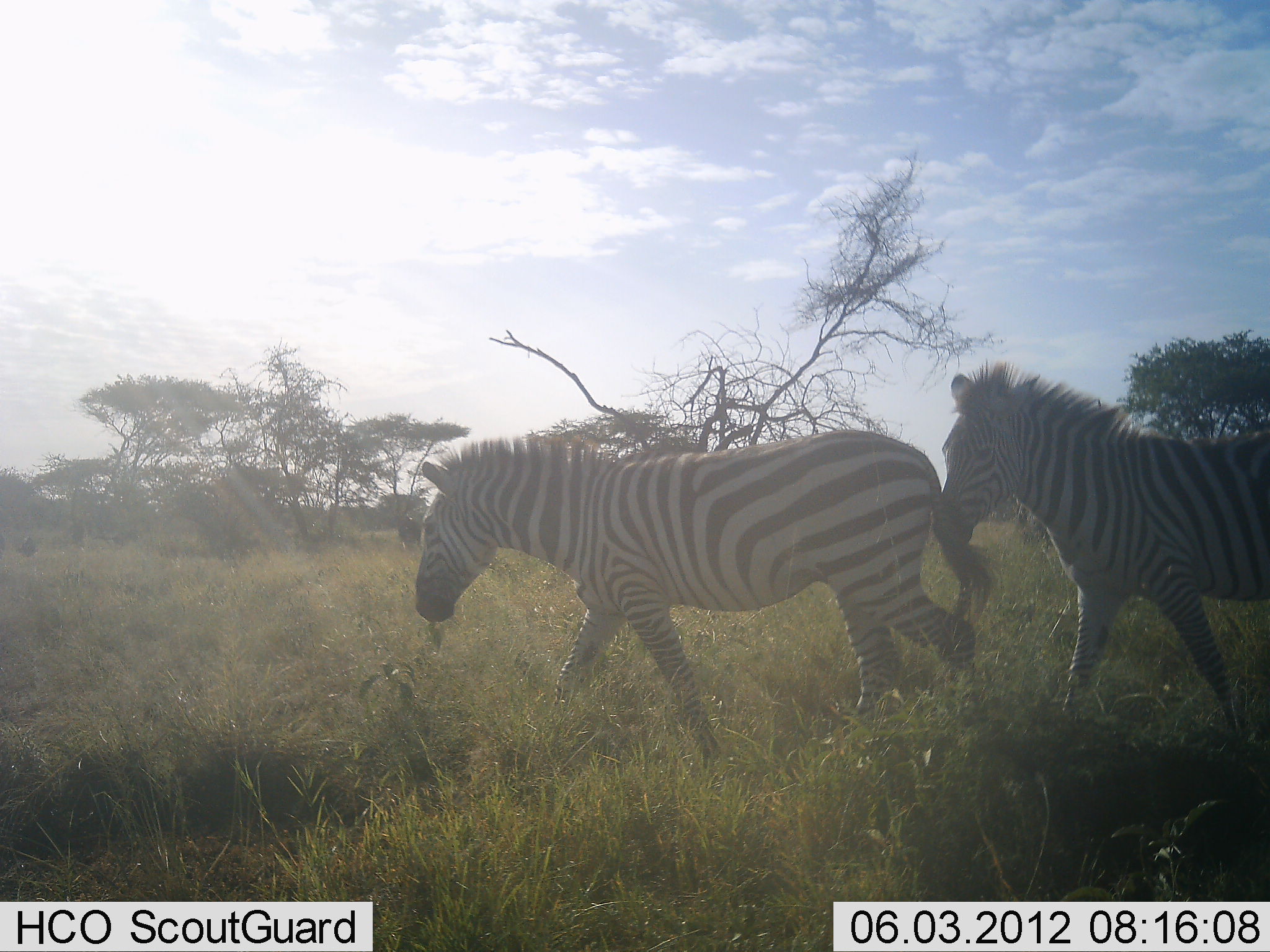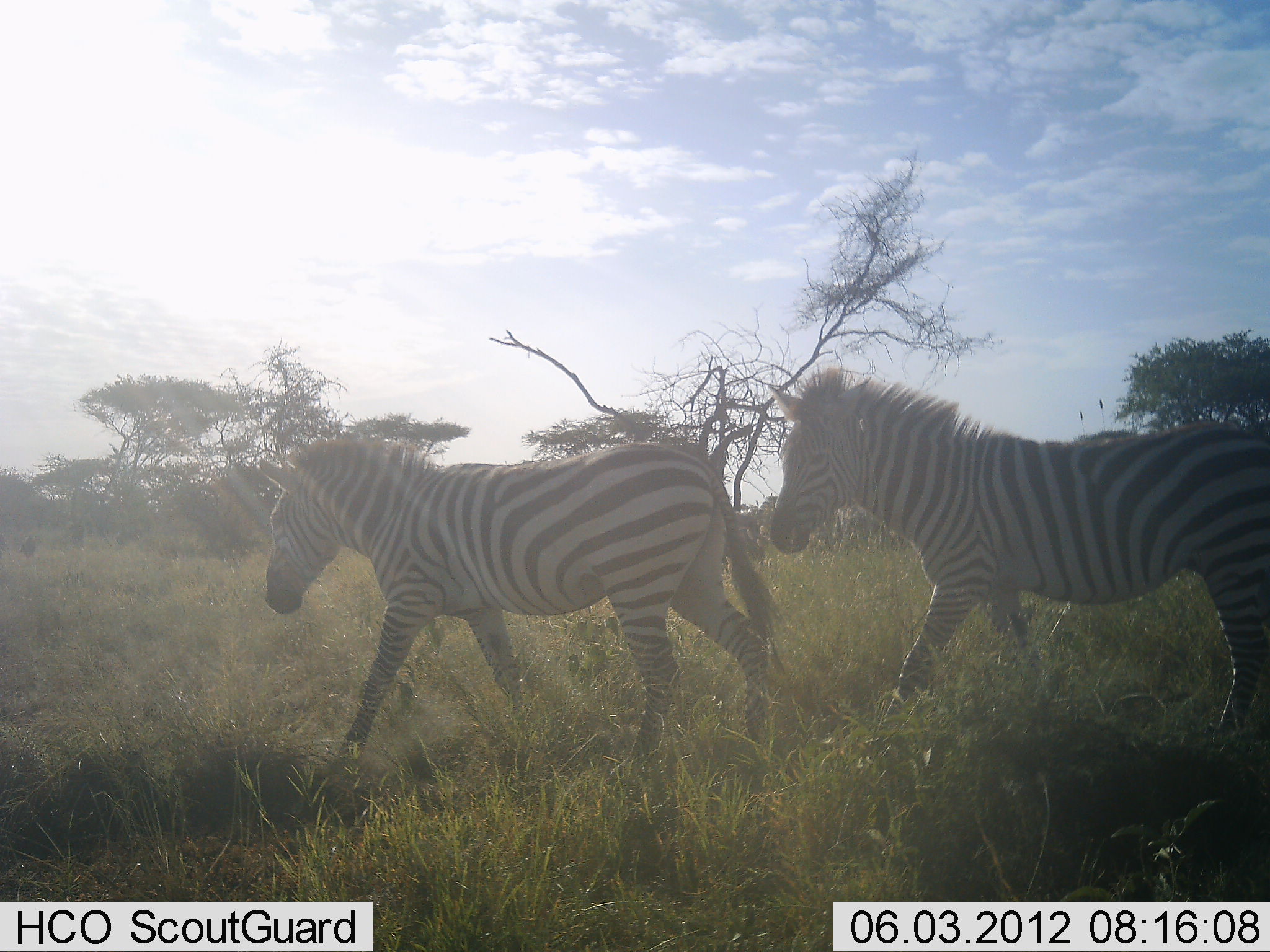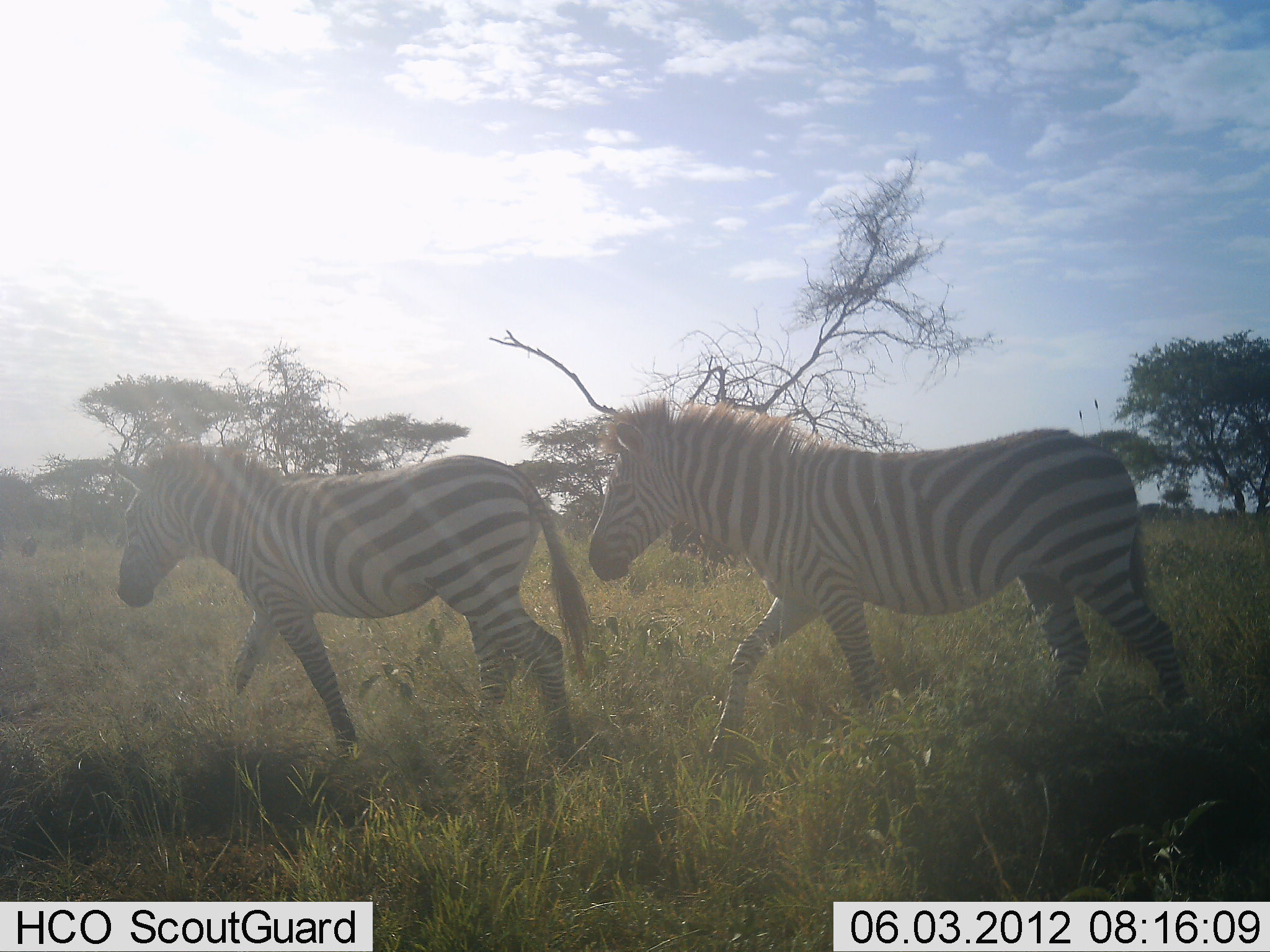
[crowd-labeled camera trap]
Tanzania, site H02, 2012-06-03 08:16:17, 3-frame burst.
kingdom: Animalia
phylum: Chordata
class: Mammalia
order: Perissodactyla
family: Equidae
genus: Equus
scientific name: Equus quagga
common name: plains zebra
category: zebra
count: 2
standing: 10%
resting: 0%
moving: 100%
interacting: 0%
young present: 10%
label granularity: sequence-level